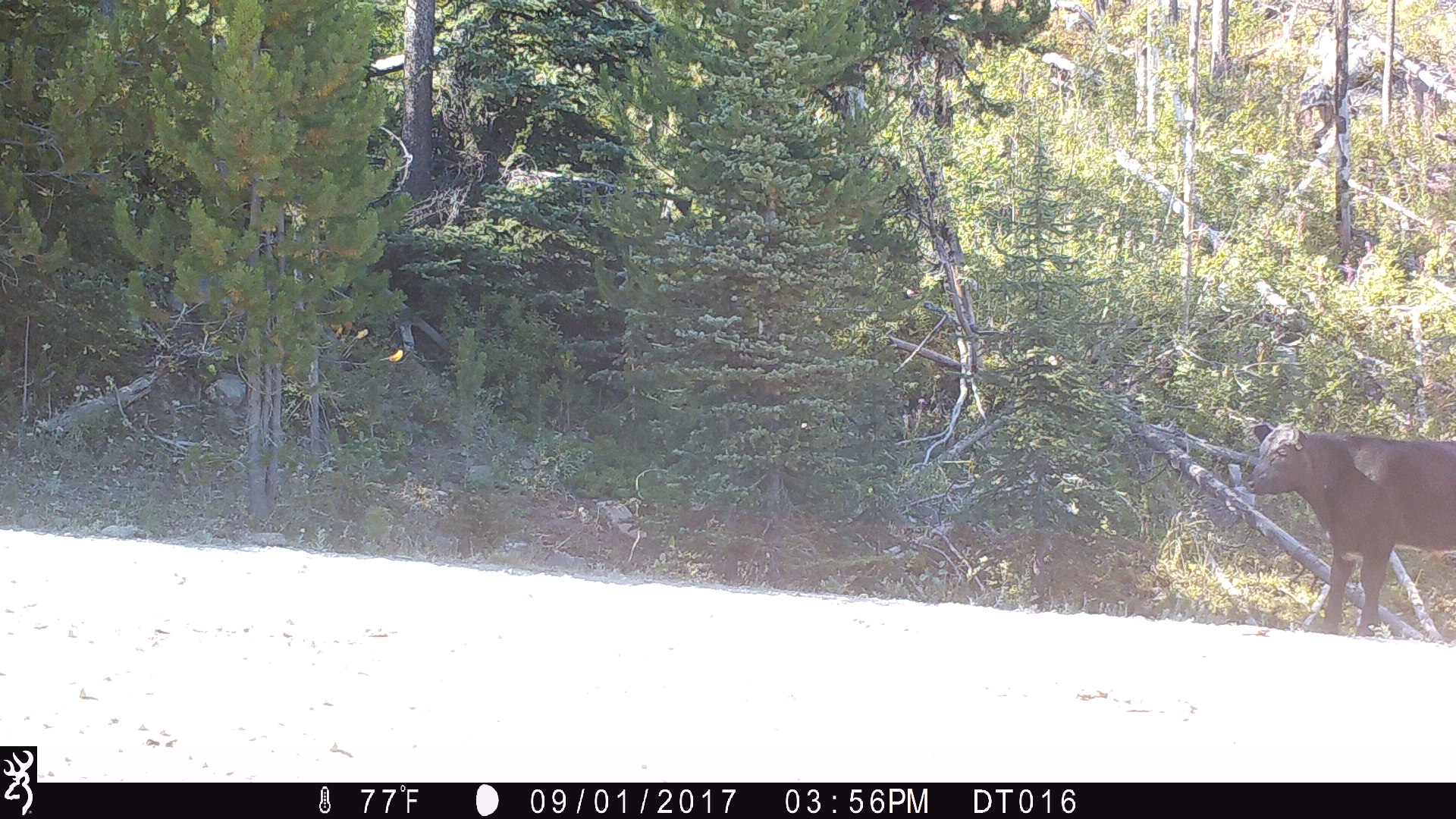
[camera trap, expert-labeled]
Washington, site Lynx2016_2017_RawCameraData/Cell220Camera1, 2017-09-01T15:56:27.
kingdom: Animalia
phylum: Chordata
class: Mammalia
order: Artiodactyla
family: Bovidae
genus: Bos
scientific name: Bos taurus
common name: domestic cattle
Domestic cattle (Bos taurus). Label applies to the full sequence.